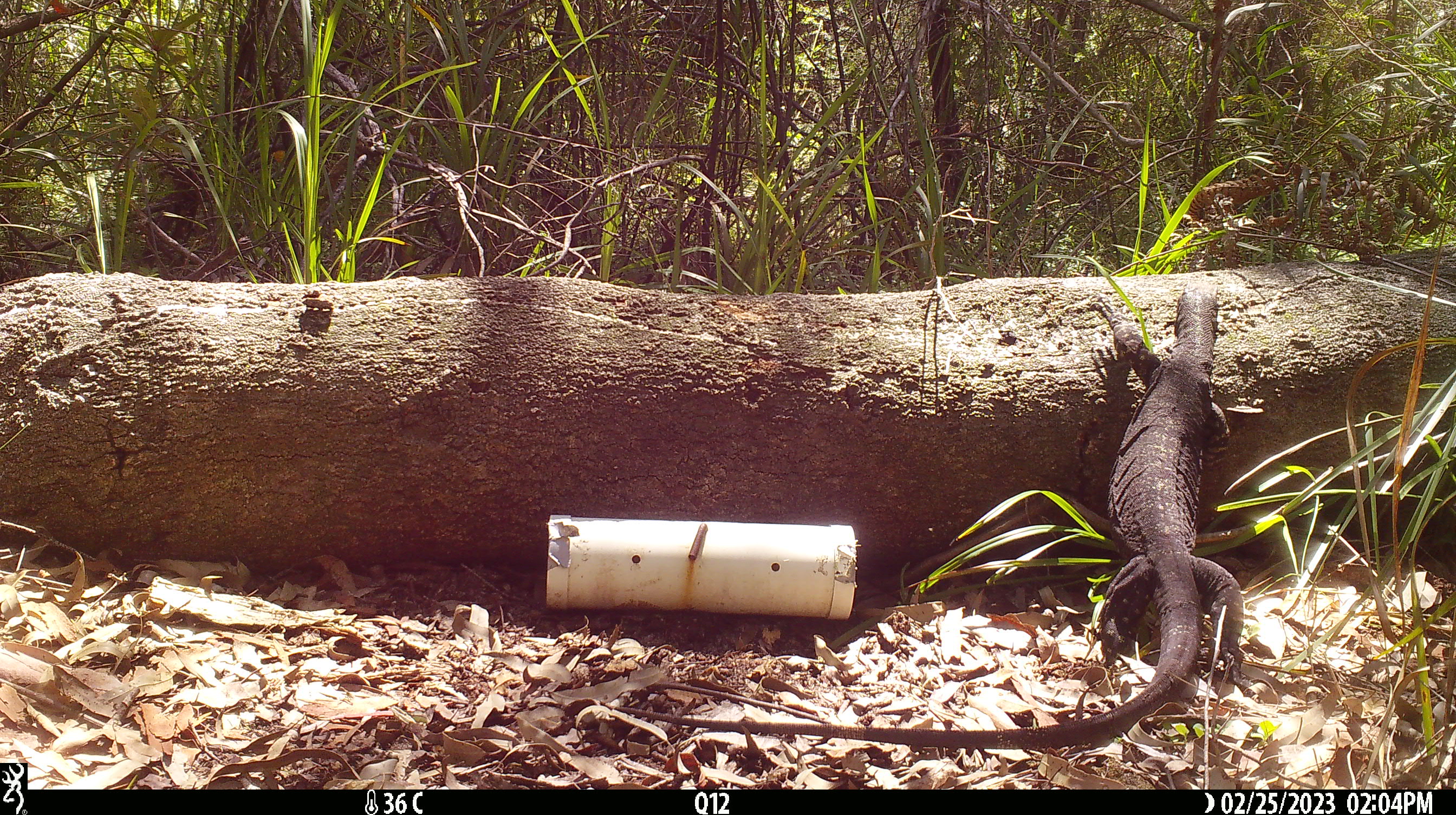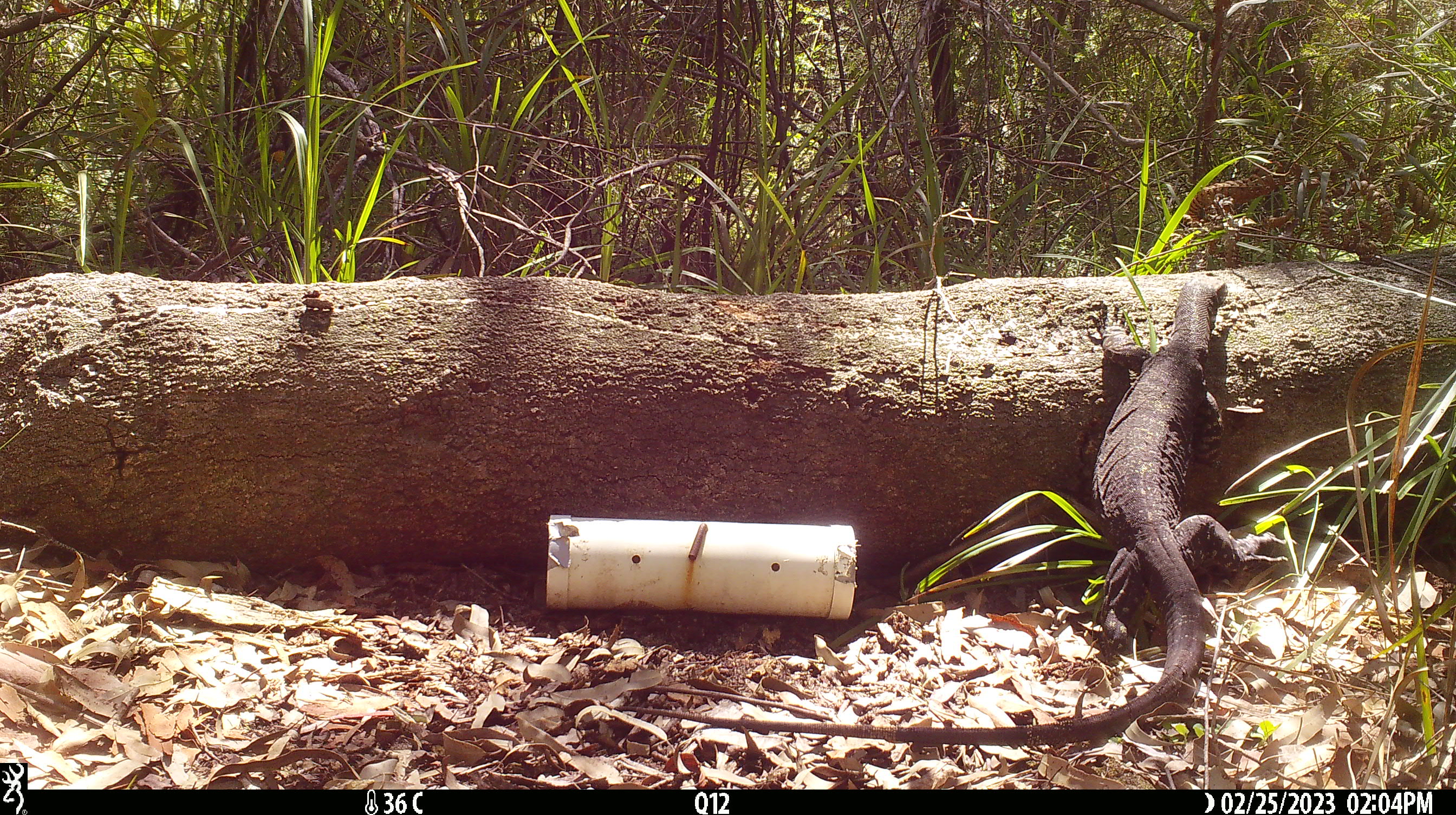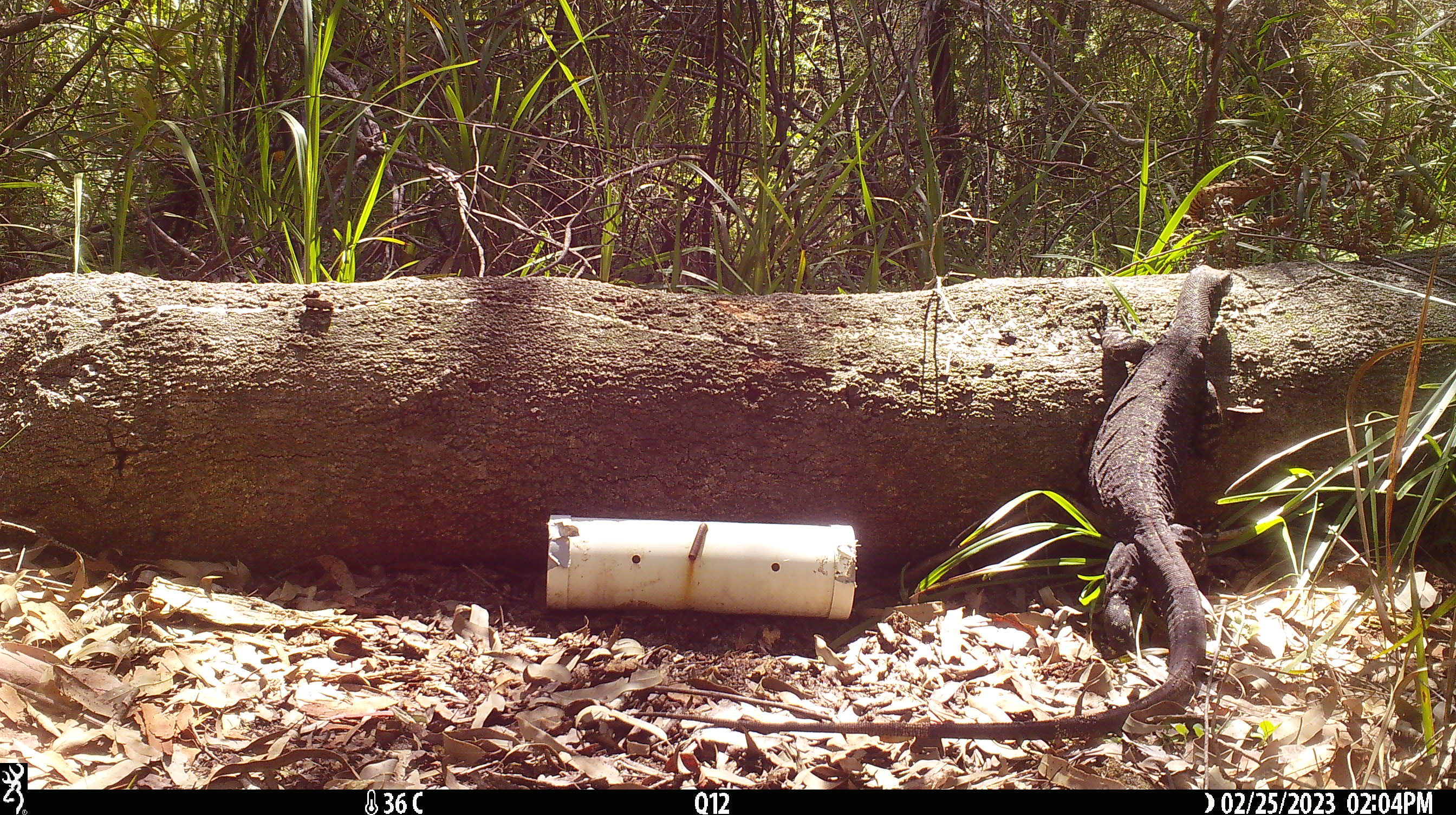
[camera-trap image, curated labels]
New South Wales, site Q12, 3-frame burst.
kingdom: Animalia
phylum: Chordata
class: Reptilia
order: Squamata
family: Varanidae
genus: Varanus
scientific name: Varanus varius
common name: lace monitor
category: goanna